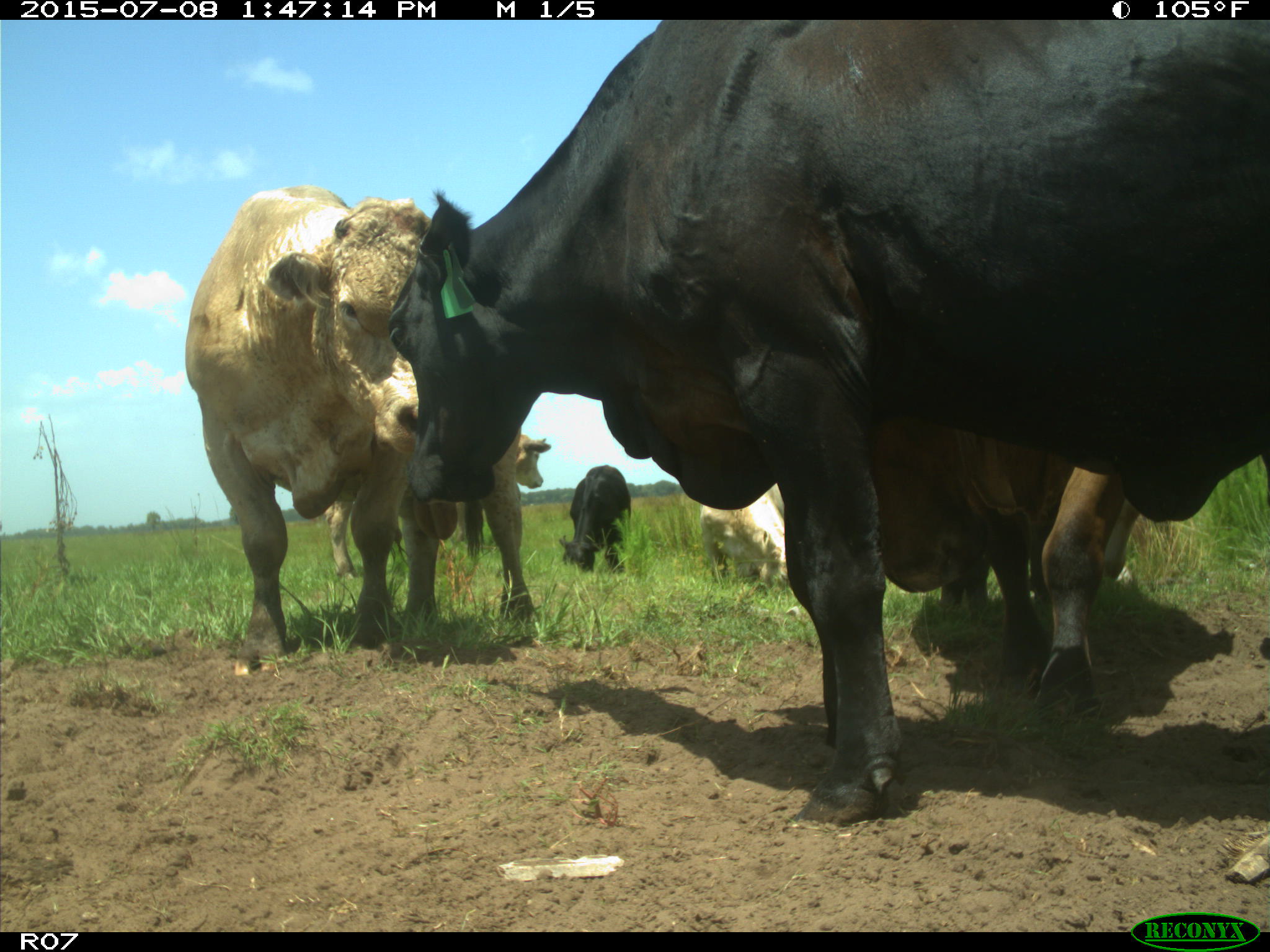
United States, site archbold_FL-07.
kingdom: Animalia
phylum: Chordata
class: Mammalia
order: Artiodactyla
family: Bovidae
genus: Bos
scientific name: Bos taurus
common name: domestic cow